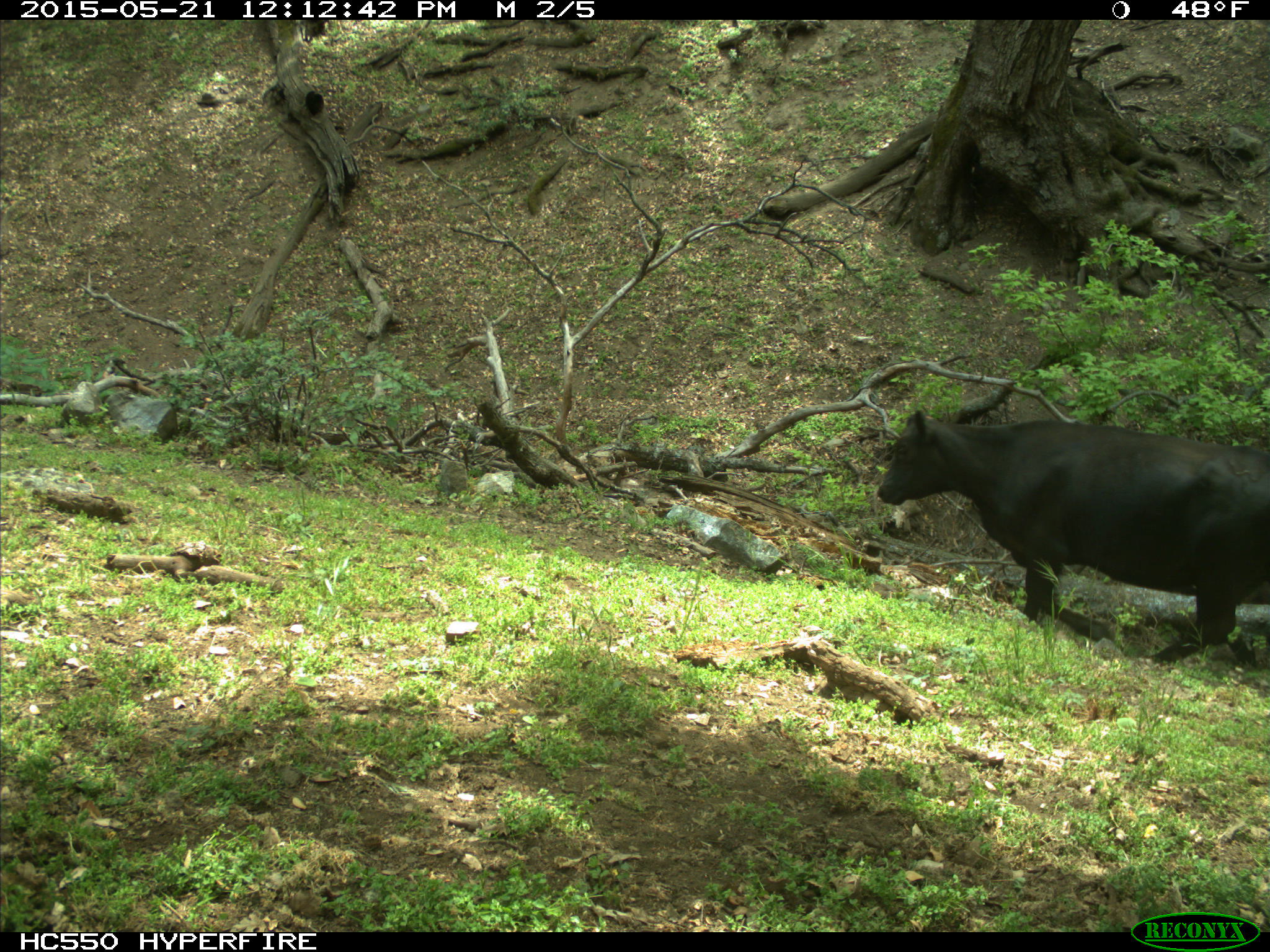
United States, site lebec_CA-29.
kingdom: Animalia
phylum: Chordata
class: Mammalia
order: Artiodactyla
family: Bovidae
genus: Bos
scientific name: Bos taurus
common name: domestic cow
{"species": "Bos taurus (domestic cow)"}